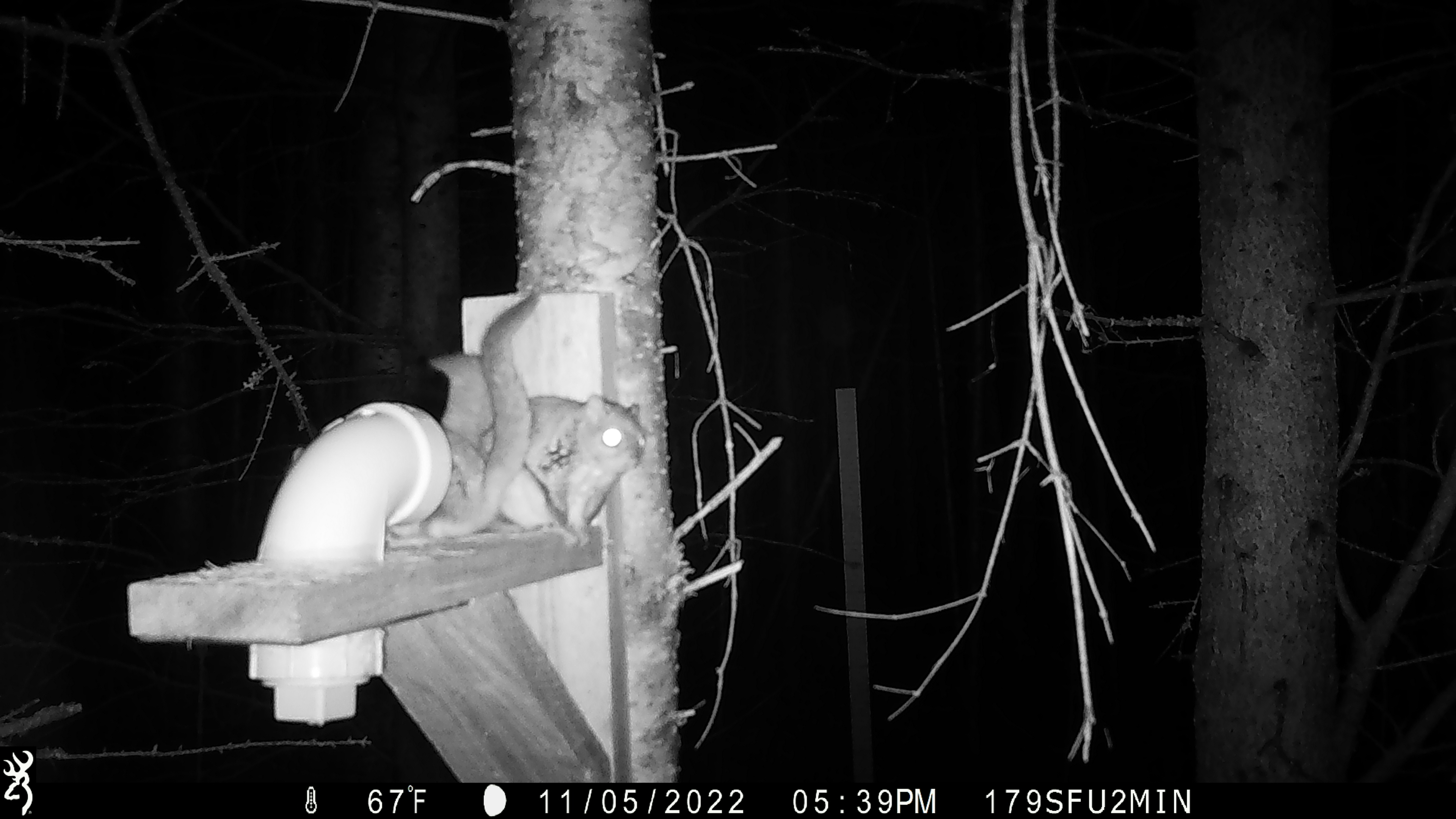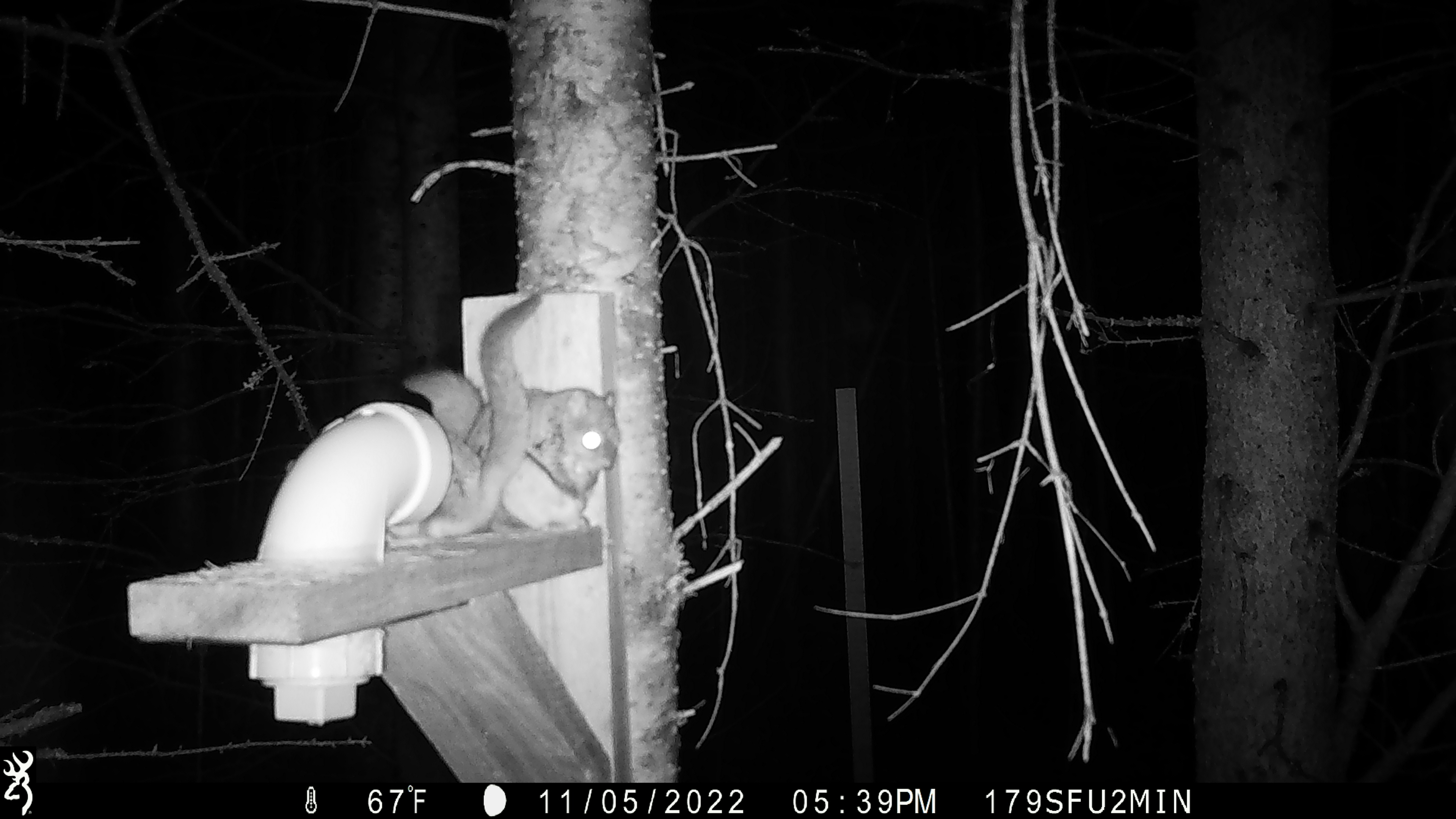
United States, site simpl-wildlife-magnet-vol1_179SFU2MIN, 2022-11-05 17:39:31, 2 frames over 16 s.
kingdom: Animalia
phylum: Chordata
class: Mammalia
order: Rodentia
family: Sciuridae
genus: Glaucomys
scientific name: Glaucomys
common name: flying squirrel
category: flying squirrel sp.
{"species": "flying squirrel sp. (flying squirrel) (Glaucomys)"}